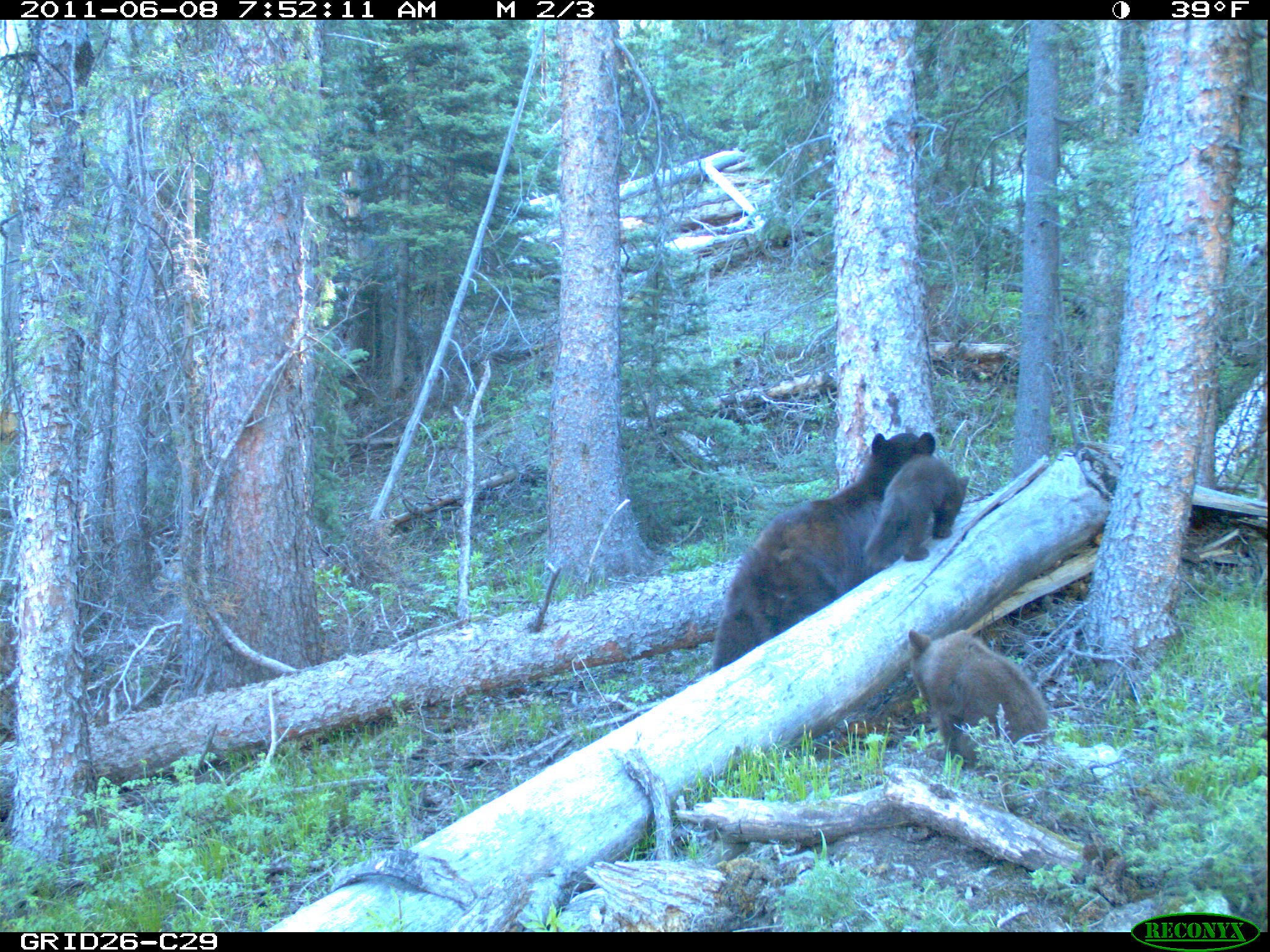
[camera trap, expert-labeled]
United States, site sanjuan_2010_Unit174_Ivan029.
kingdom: Animalia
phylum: Chordata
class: Mammalia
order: Carnivora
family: Ursidae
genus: Ursus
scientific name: Ursus americanus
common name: american black bear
Ursus americanus (american black bear).